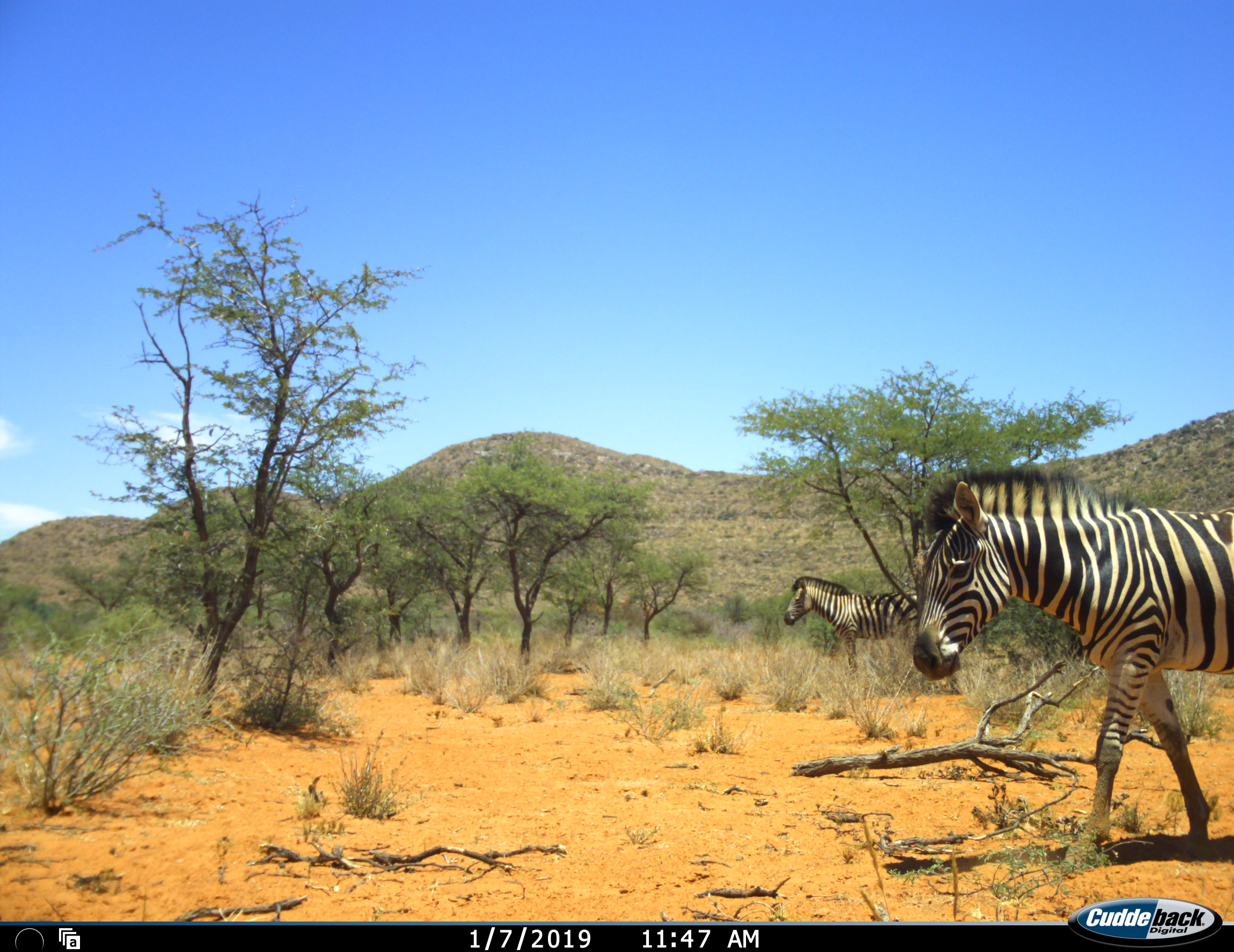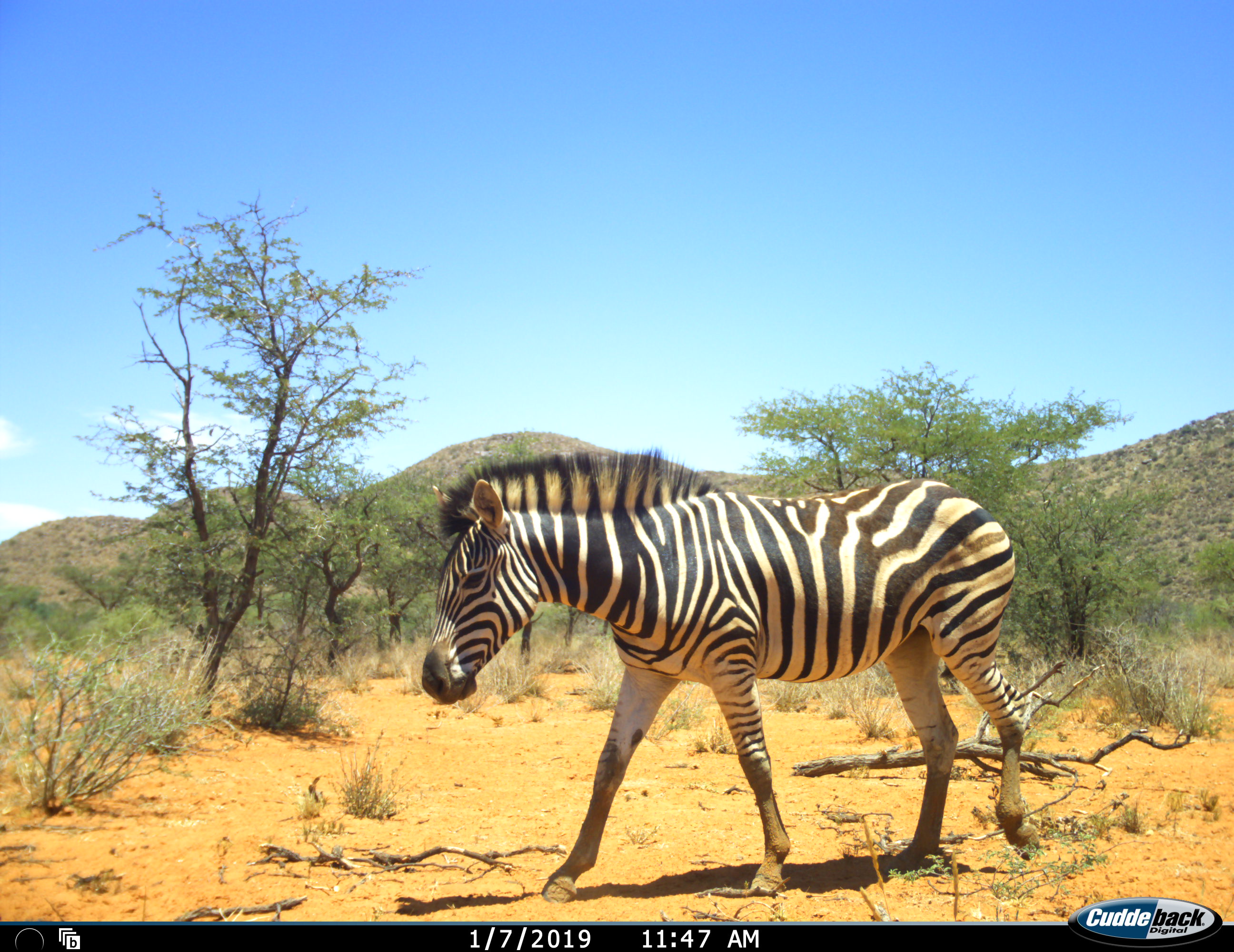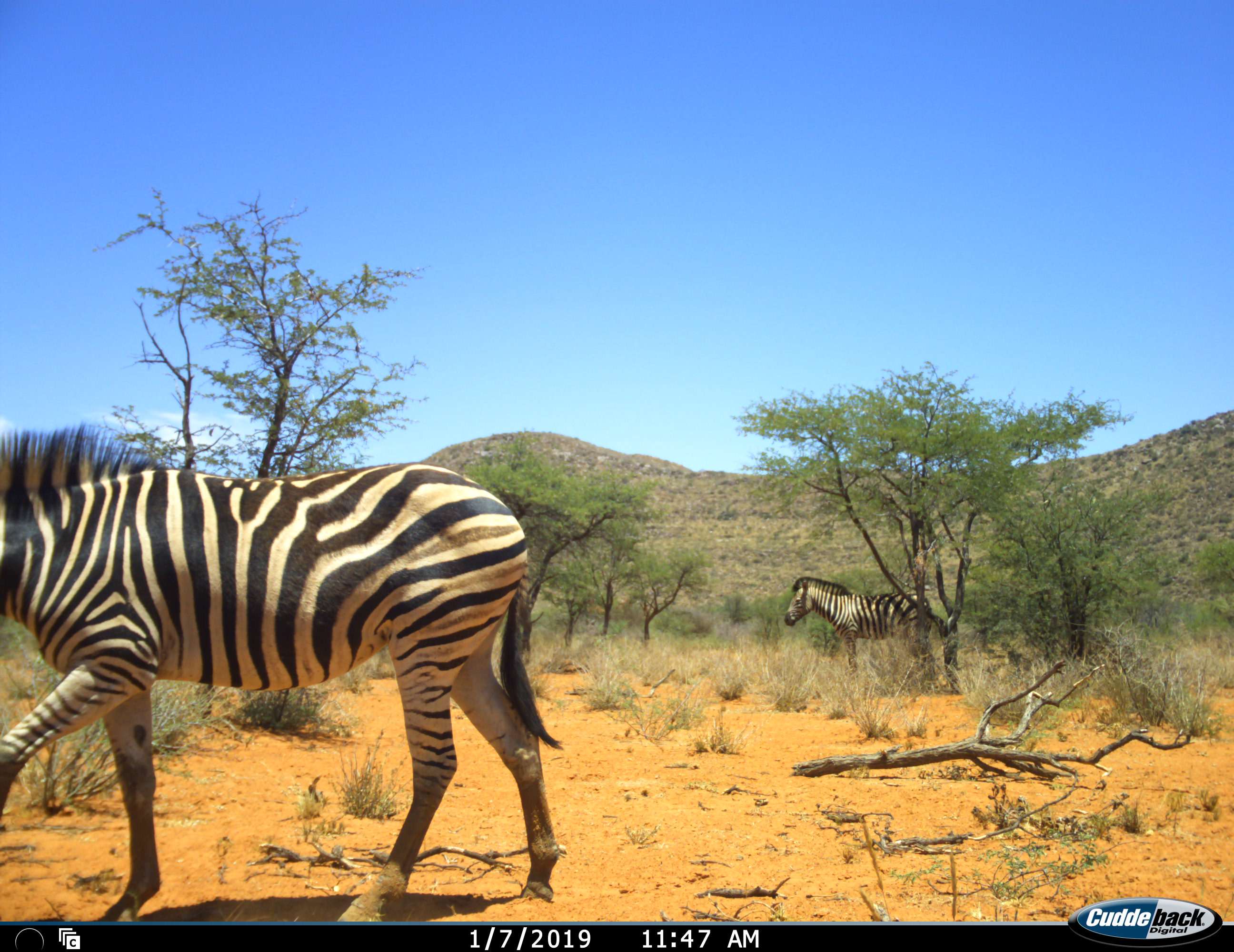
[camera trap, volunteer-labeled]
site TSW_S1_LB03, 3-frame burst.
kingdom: Animalia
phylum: Chordata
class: Mammalia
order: Perissodactyla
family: Equidae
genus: Equus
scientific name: Equus quagga burchellii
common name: burchell's zebra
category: zebraburchells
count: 2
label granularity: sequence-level